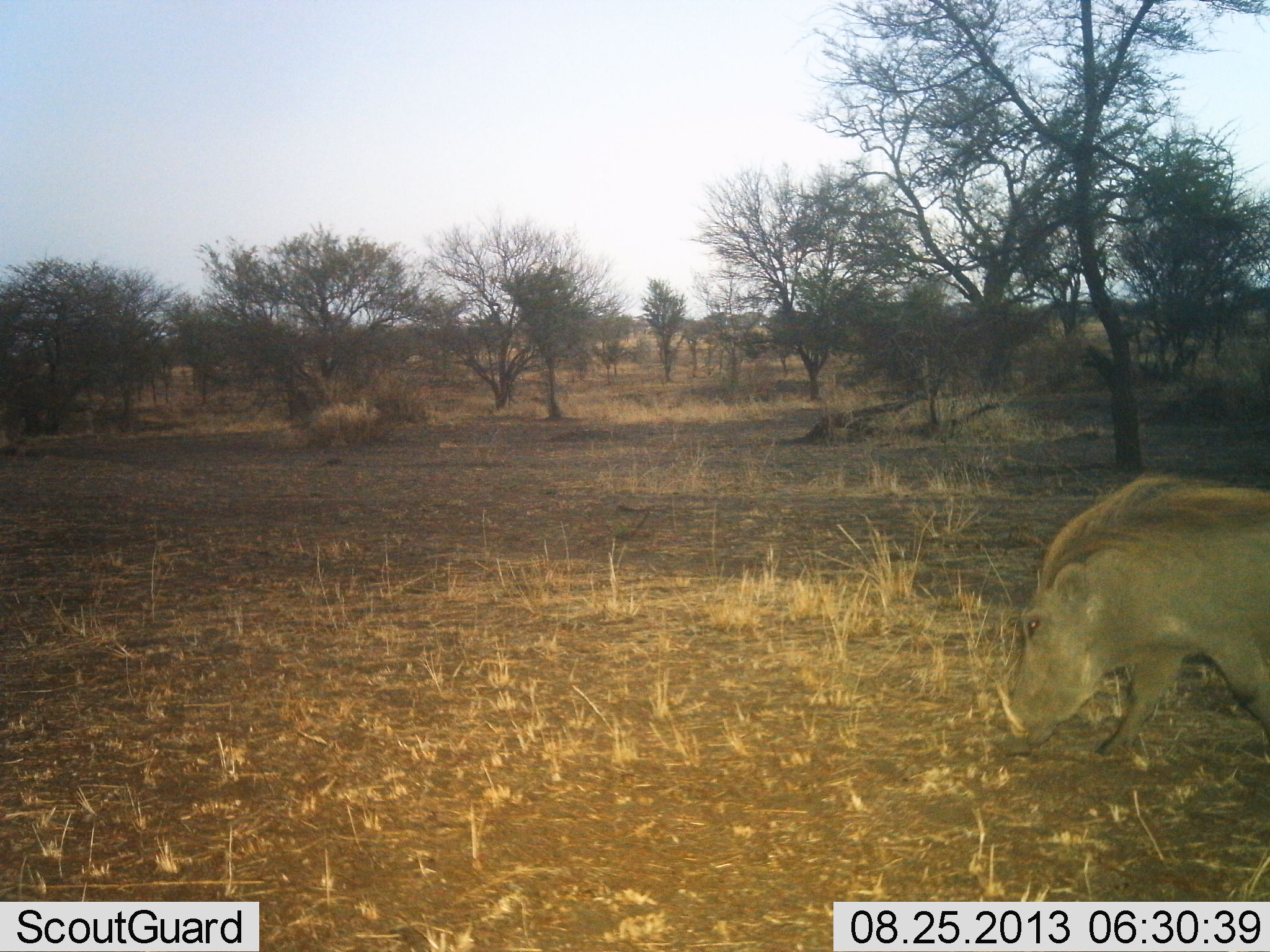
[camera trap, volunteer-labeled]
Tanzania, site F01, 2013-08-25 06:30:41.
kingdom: Animalia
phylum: Chordata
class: Mammalia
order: Artiodactyla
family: Suidae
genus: Phacochoerus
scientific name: Phacochoerus africanus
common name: warthog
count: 1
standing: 21%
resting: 0%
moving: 79%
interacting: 0%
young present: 0%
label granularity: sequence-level